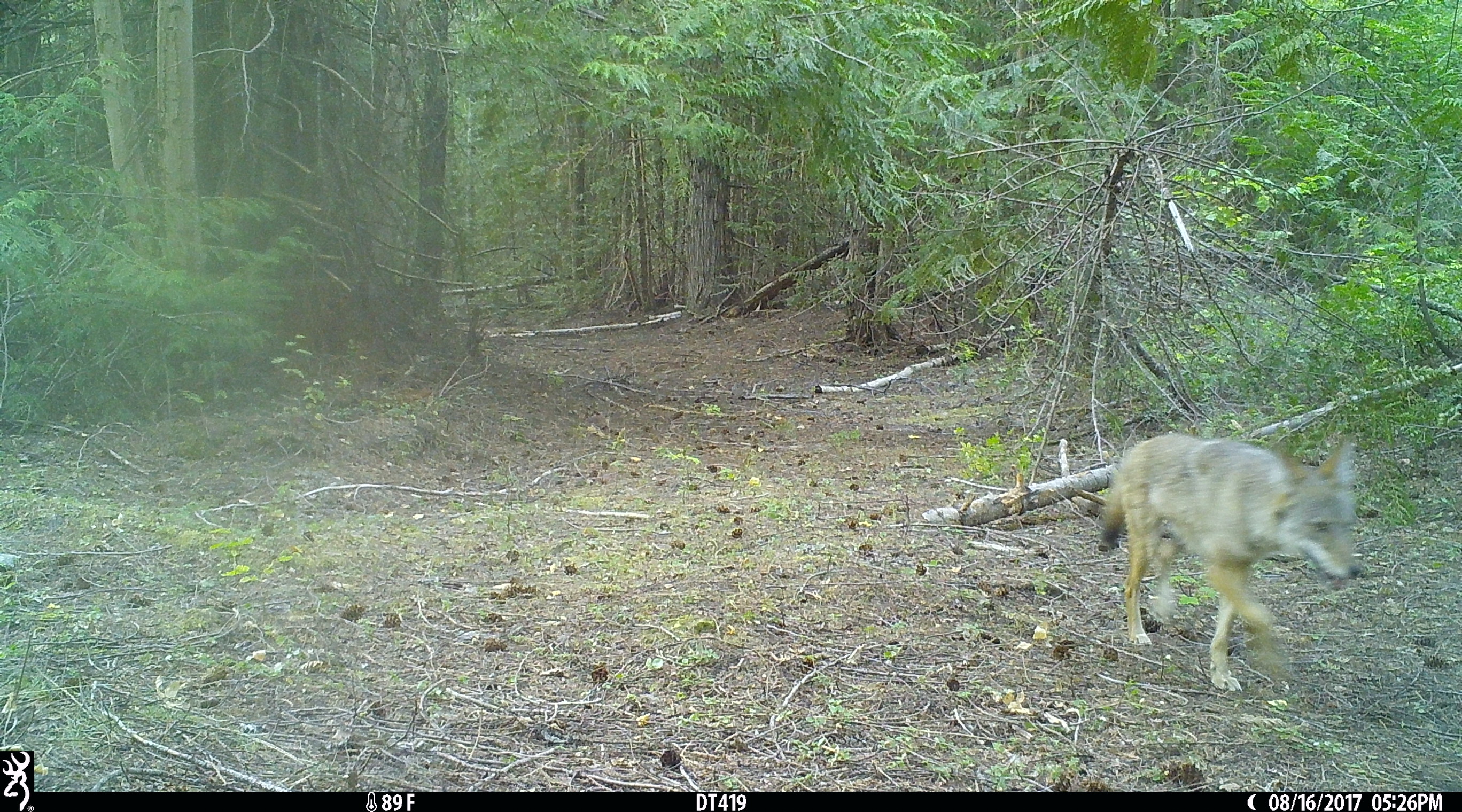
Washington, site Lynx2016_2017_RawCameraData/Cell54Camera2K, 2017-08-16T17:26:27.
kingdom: Animalia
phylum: Chordata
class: Mammalia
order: Carnivora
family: Canidae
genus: Canis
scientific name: Canis latrans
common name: coyote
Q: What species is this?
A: Canis latrans (coyote).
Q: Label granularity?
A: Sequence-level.